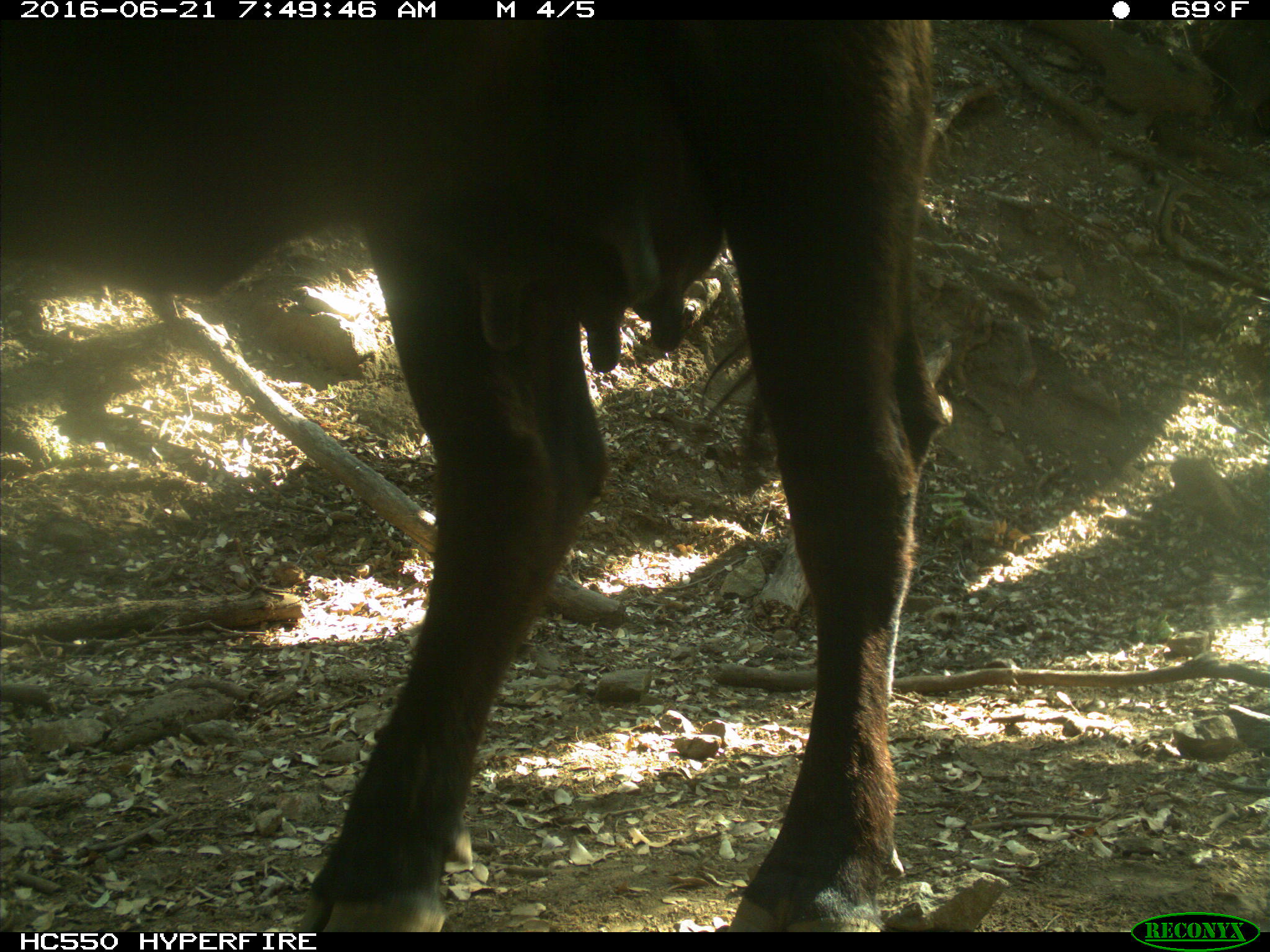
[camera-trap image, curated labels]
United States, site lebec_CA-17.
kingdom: Animalia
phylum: Chordata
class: Mammalia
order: Artiodactyla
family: Bovidae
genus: Bos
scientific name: Bos taurus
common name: domestic cow